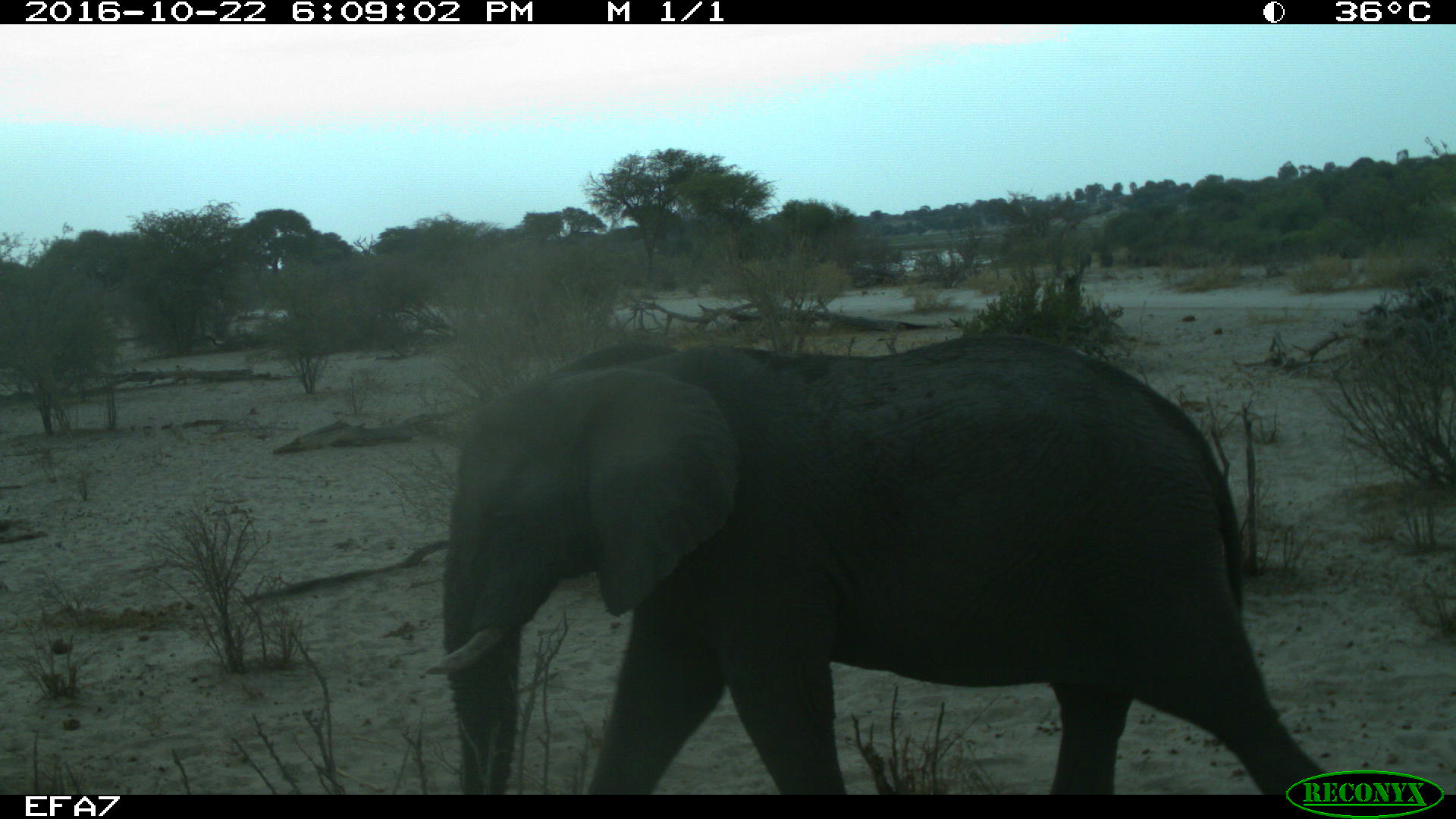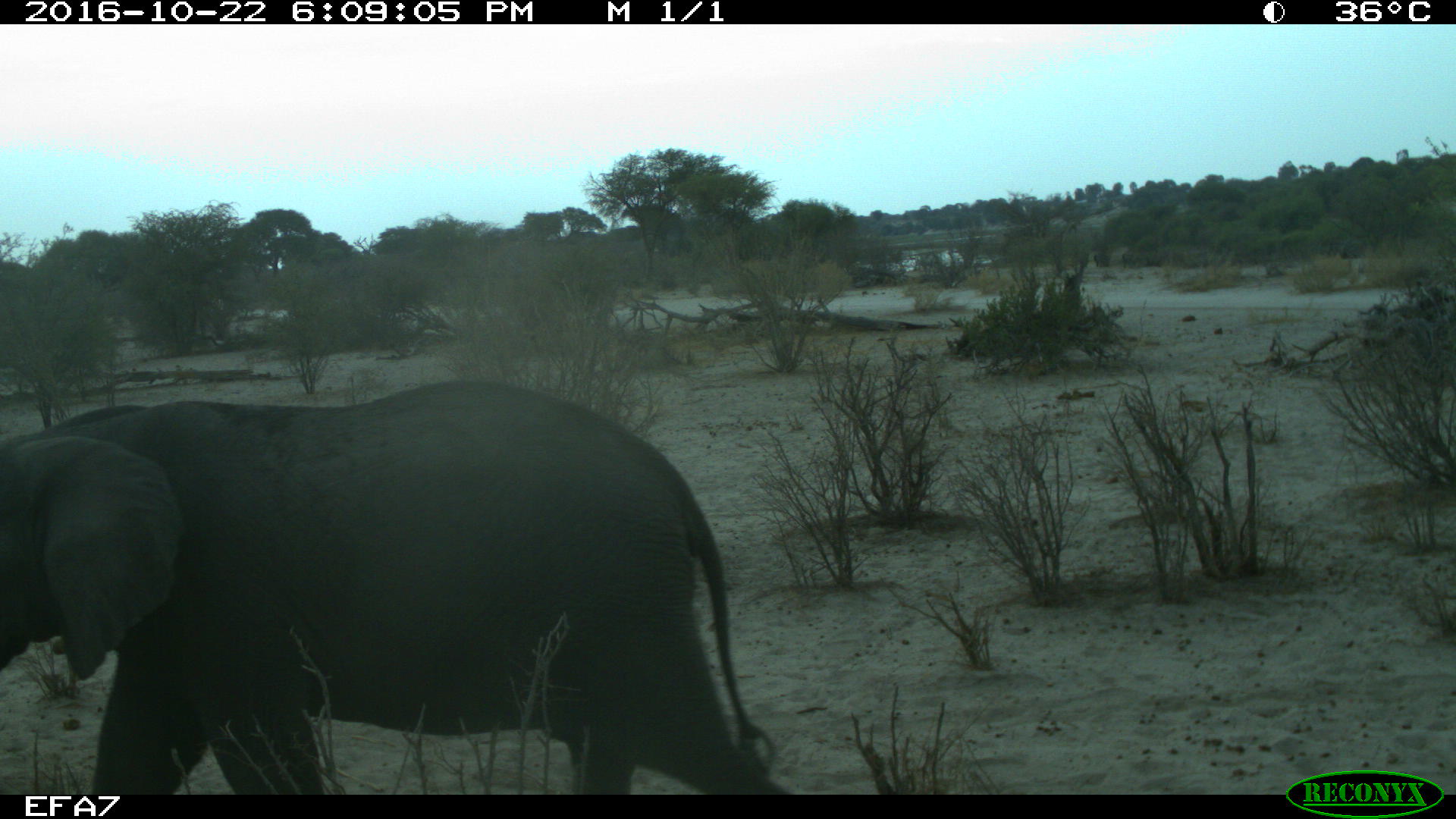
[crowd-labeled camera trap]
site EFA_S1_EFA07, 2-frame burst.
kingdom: Animalia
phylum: Chordata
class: Mammalia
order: Proboscidea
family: Elephantidae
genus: Loxodonta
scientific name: Loxodonta africana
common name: african bush elephant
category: elephant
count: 1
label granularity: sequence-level